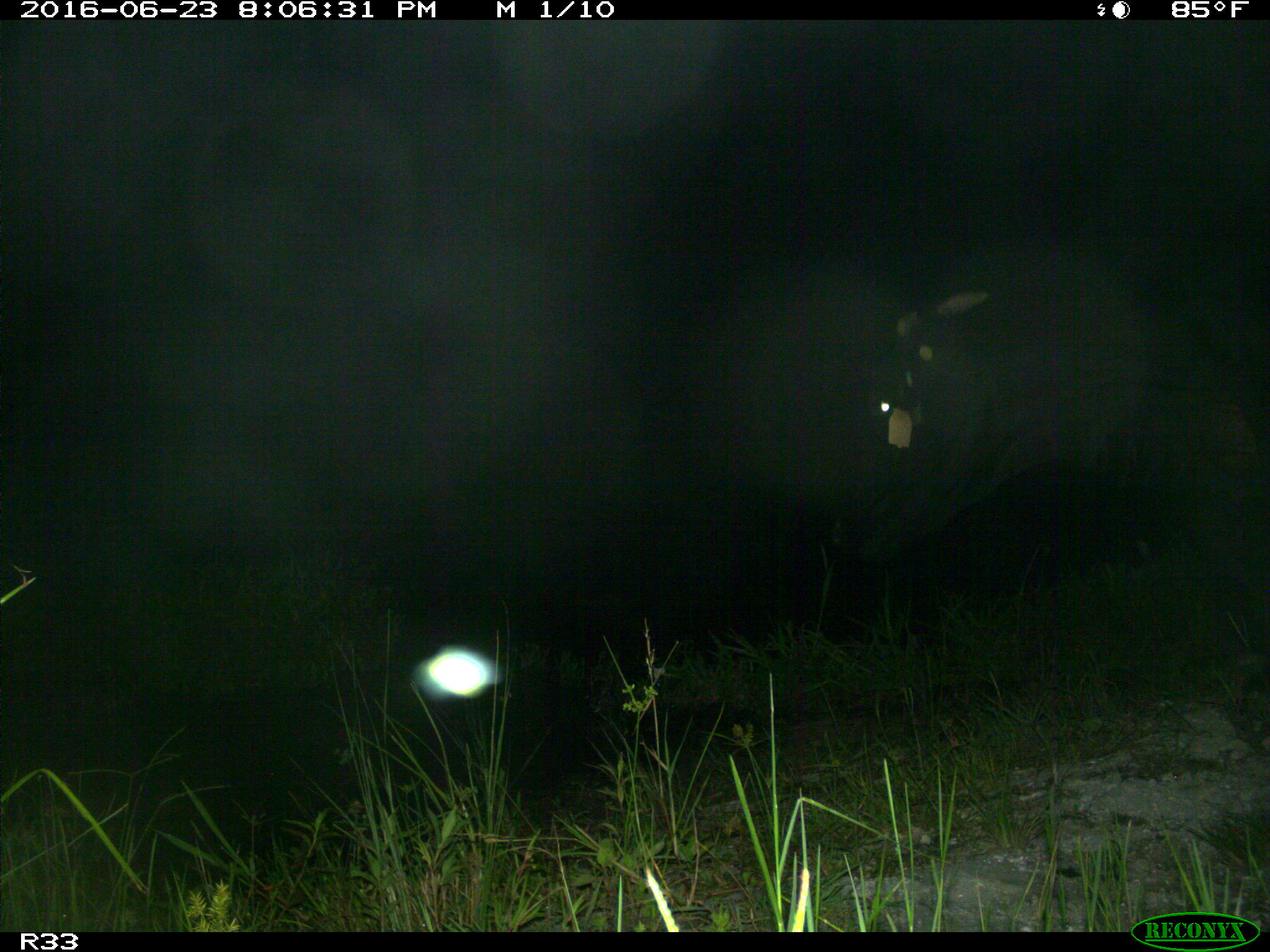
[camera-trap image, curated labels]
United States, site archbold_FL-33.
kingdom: Animalia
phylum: Chordata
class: Mammalia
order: Artiodactyla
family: Bovidae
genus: Bos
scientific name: Bos taurus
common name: domestic cow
Bos taurus (domestic cow).